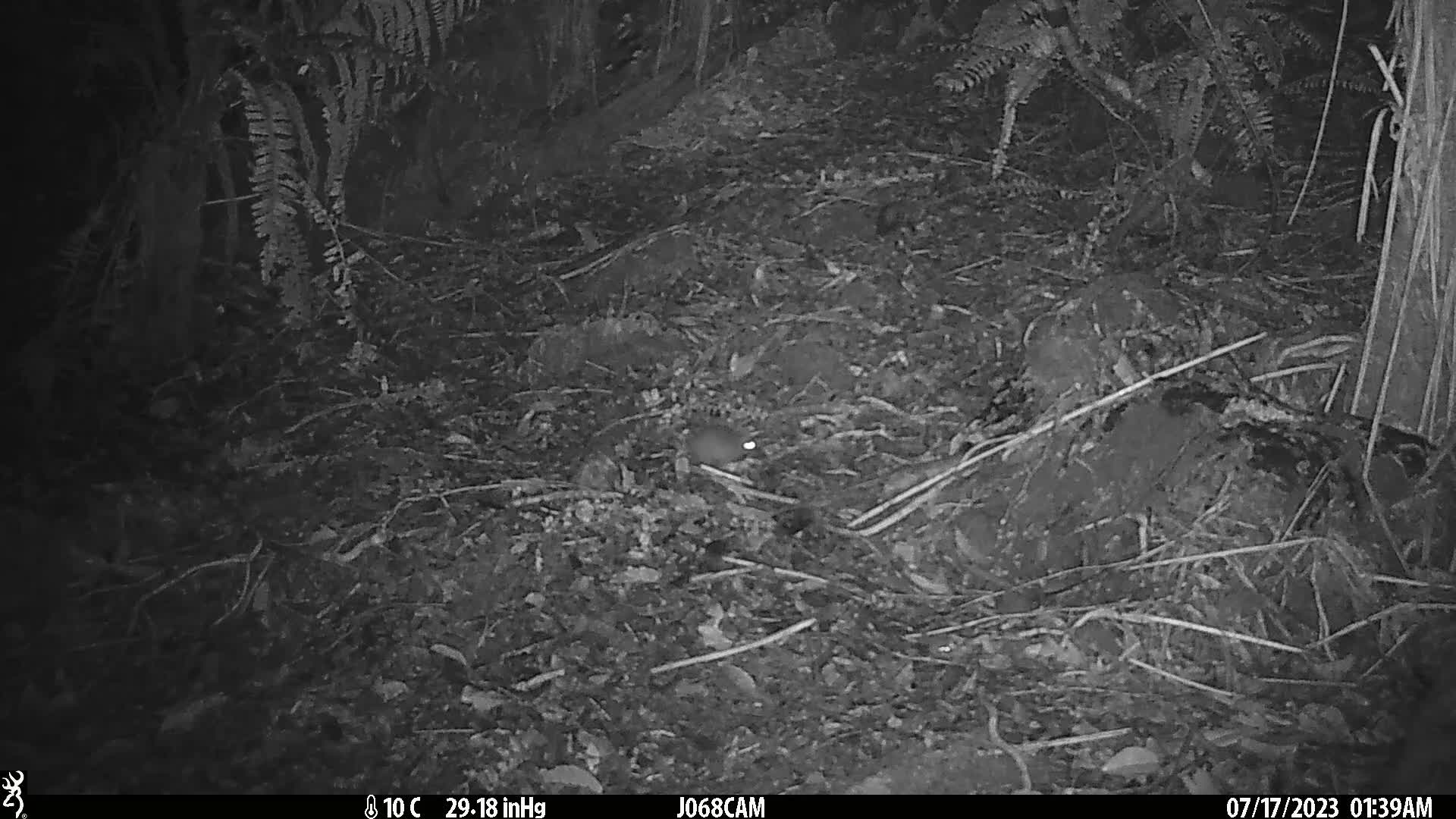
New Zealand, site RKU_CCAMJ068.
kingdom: Animalia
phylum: Chordata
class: Mammalia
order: Rodentia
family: Muridae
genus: Rattus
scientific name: Rattus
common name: rat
Rat (Rattus).